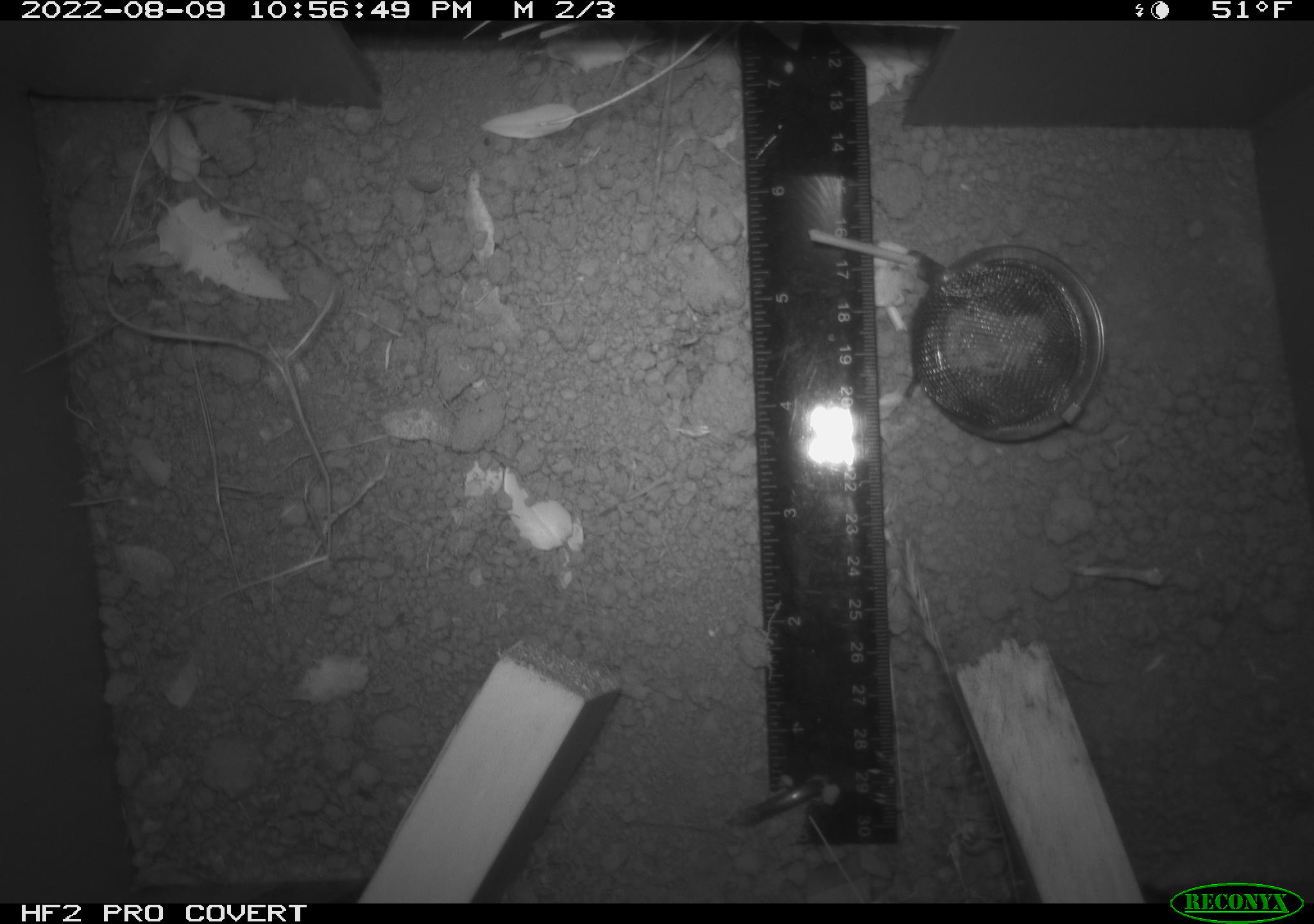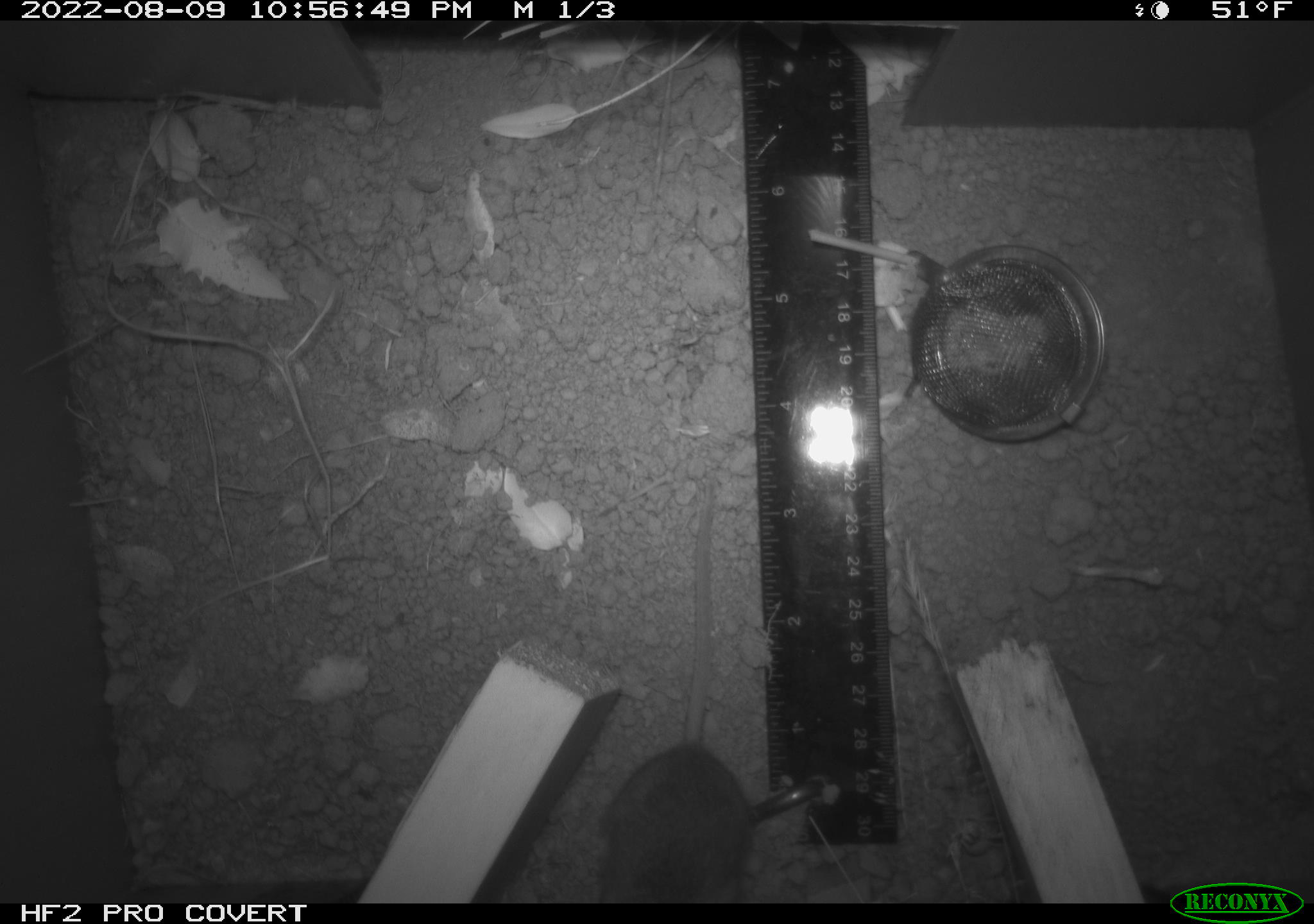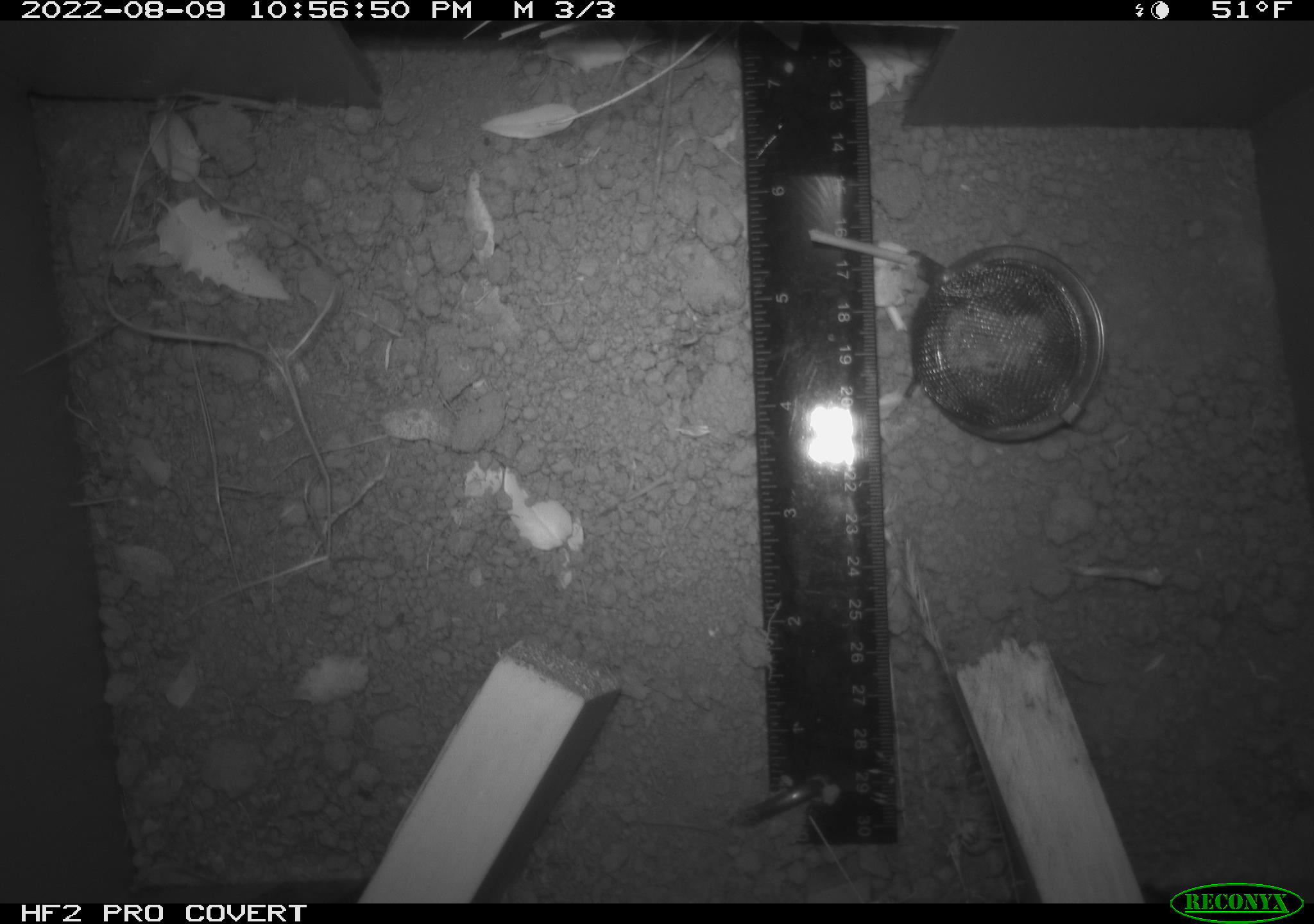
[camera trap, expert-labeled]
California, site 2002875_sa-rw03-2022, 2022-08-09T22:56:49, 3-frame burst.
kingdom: Animalia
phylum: Chordata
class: Mammalia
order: Rodentia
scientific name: Rodentia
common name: mouse species